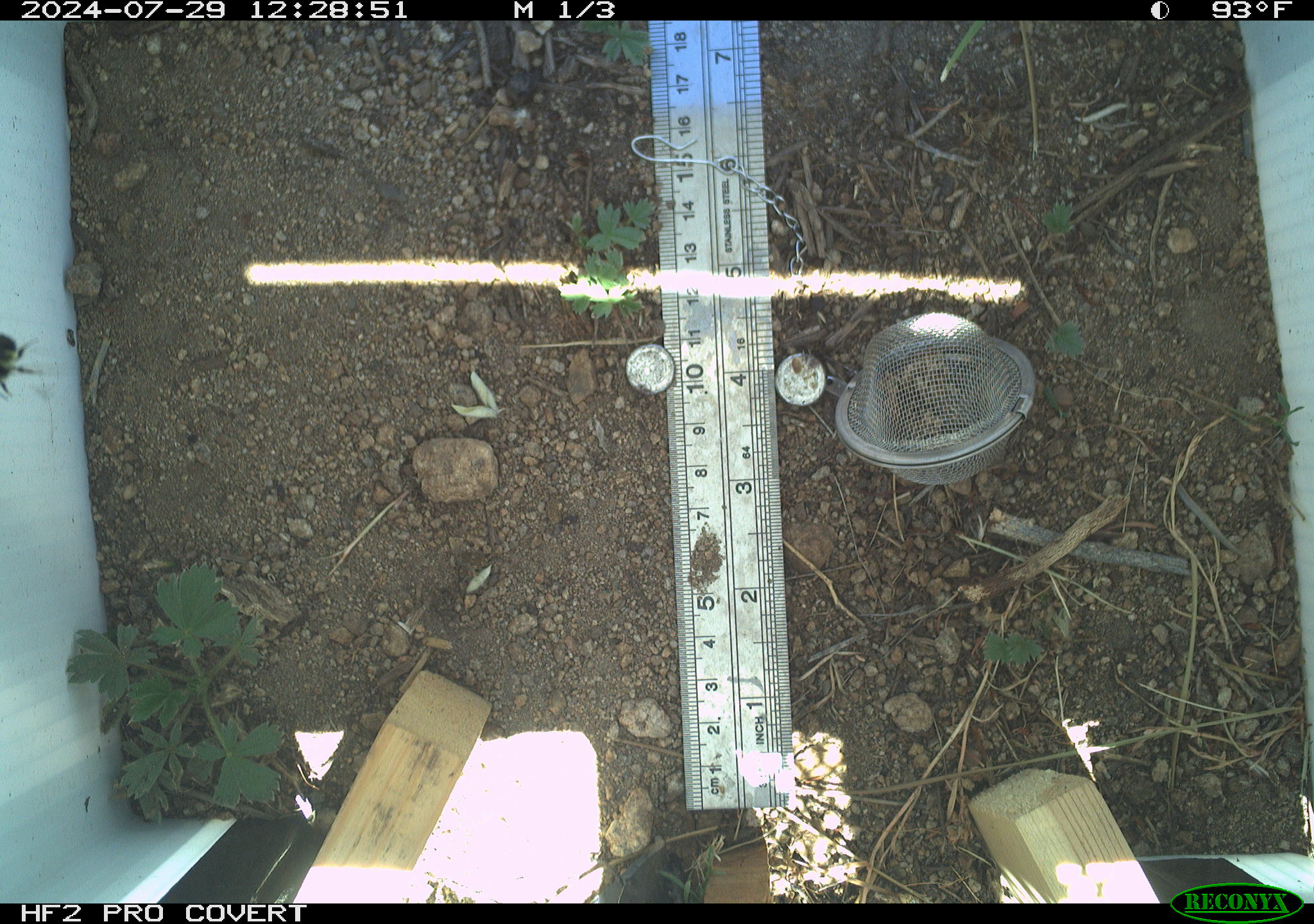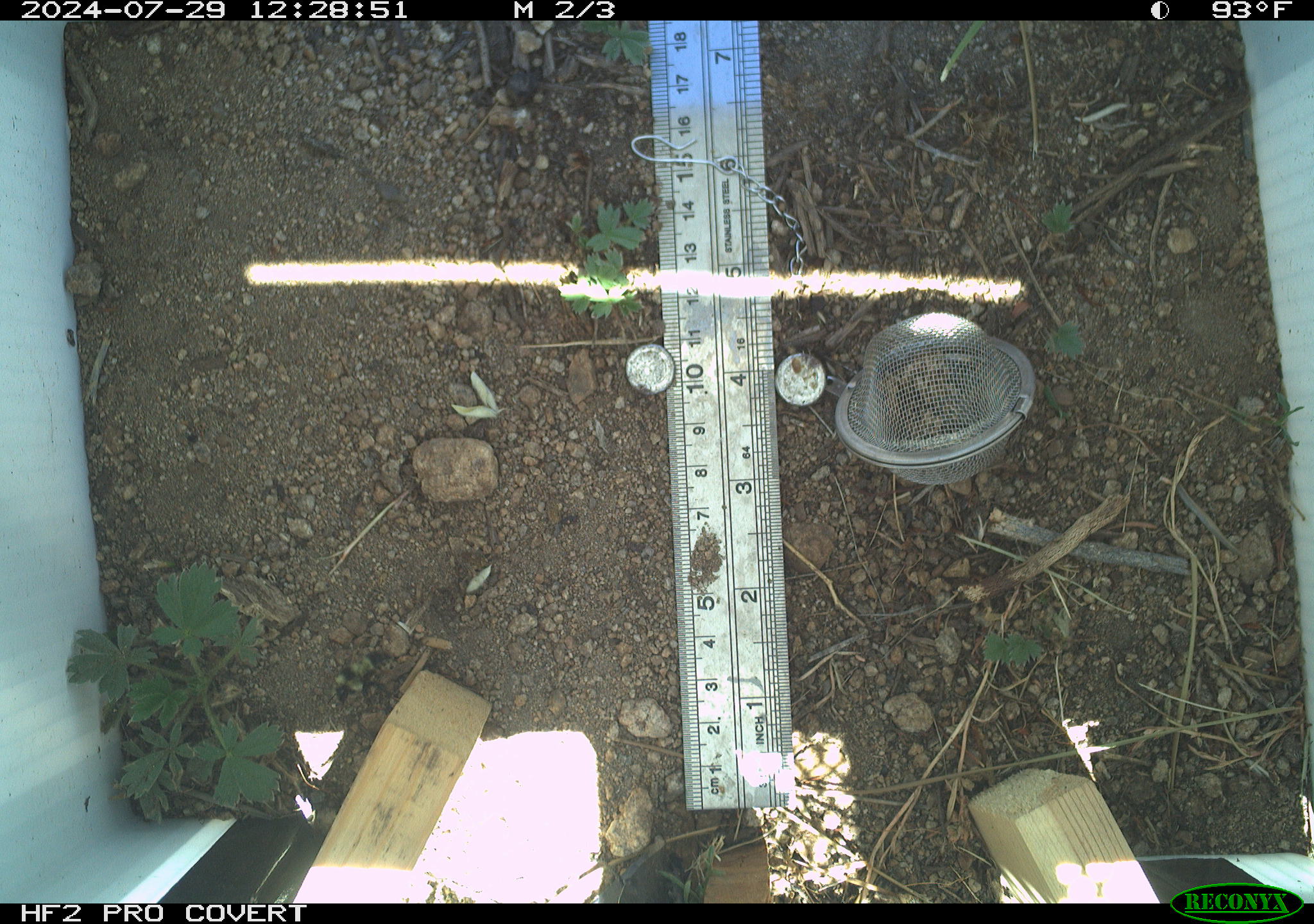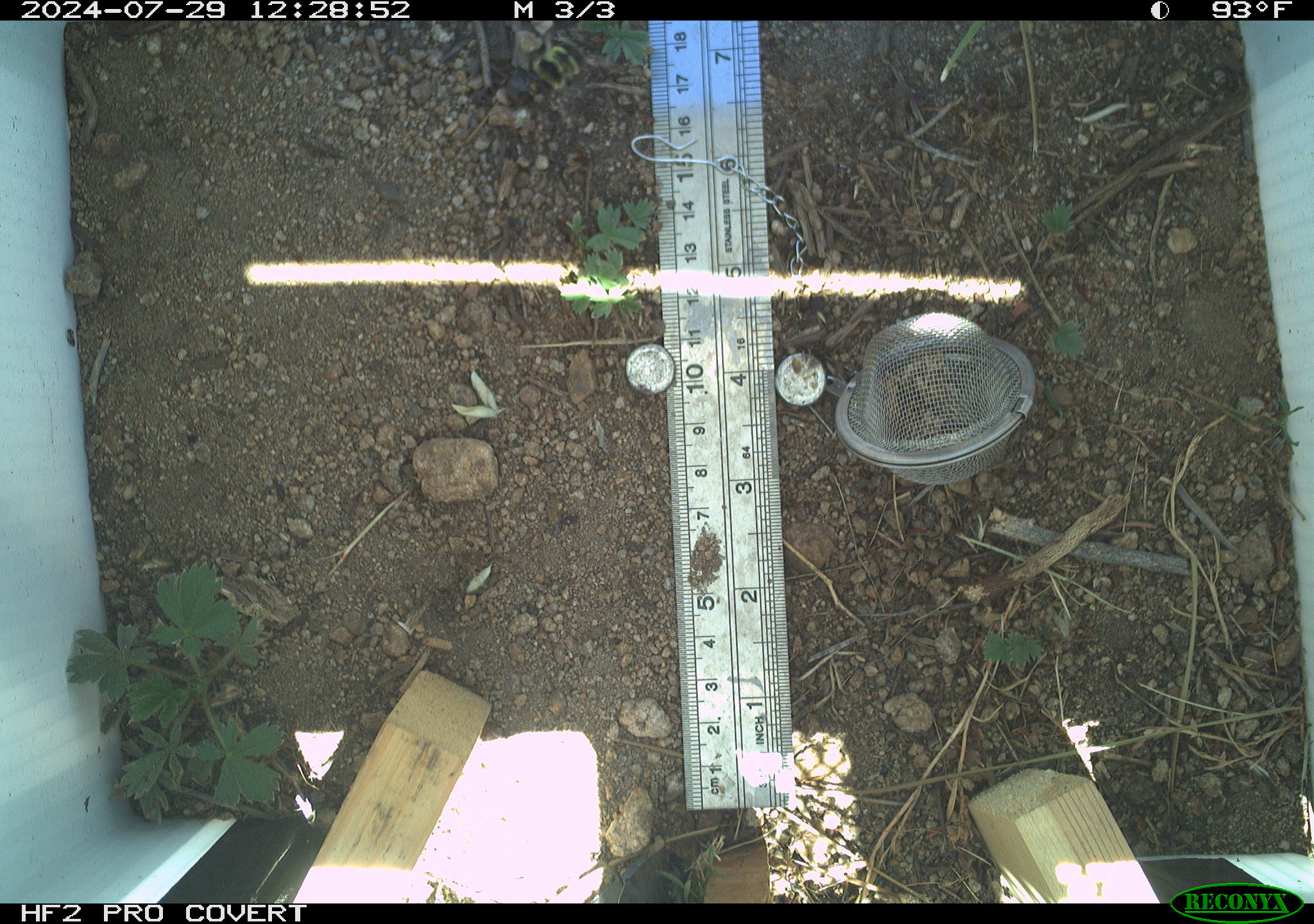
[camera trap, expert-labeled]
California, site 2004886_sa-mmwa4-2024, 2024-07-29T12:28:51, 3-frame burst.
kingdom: Animalia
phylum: Chordata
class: Aves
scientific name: Aves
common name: bird